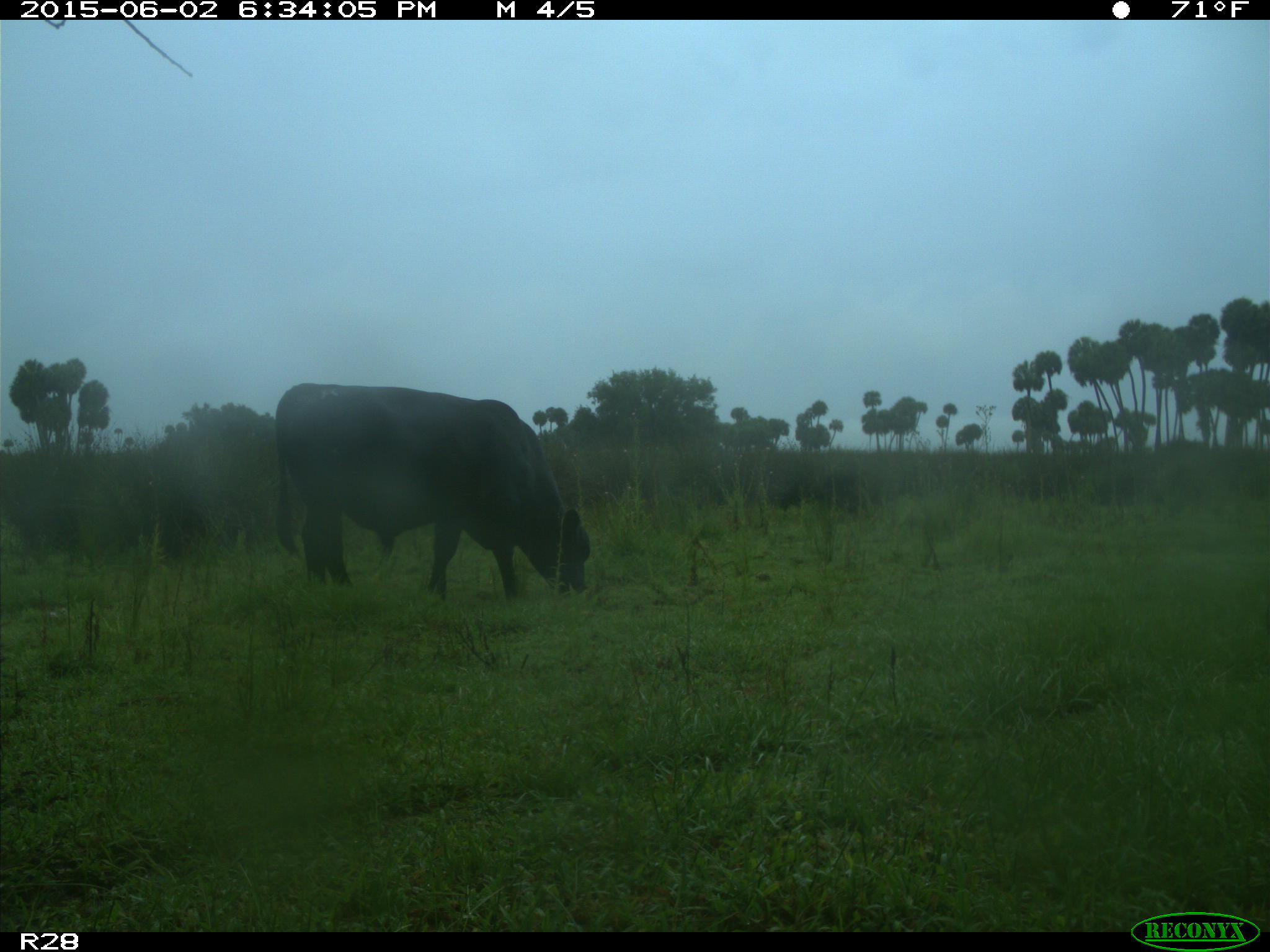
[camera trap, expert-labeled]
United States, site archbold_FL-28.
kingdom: Animalia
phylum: Chordata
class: Mammalia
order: Artiodactyla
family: Bovidae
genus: Bos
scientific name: Bos taurus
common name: domestic cow